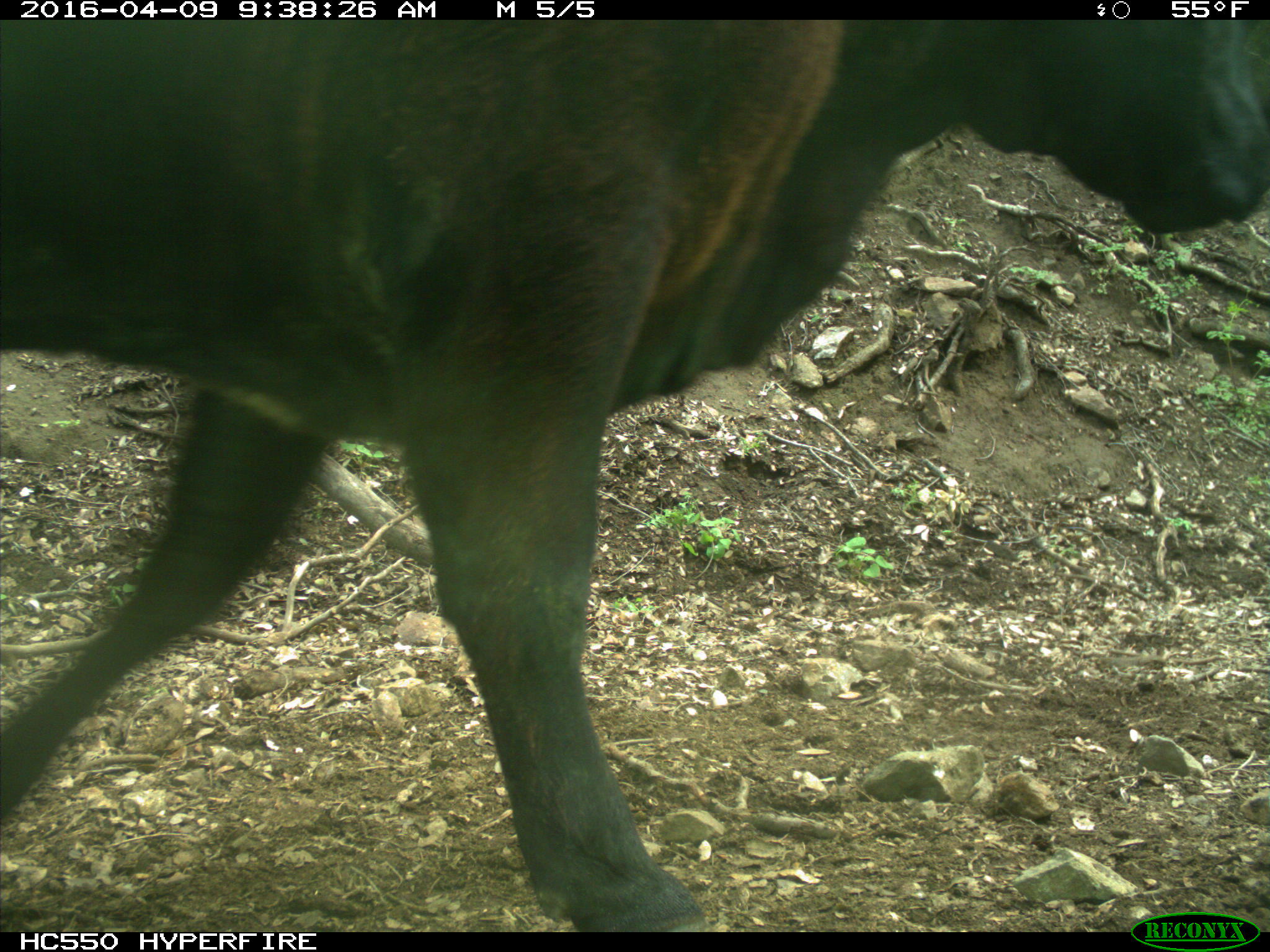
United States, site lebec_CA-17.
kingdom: Animalia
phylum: Chordata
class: Mammalia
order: Artiodactyla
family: Bovidae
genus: Bos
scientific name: Bos taurus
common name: domestic cow